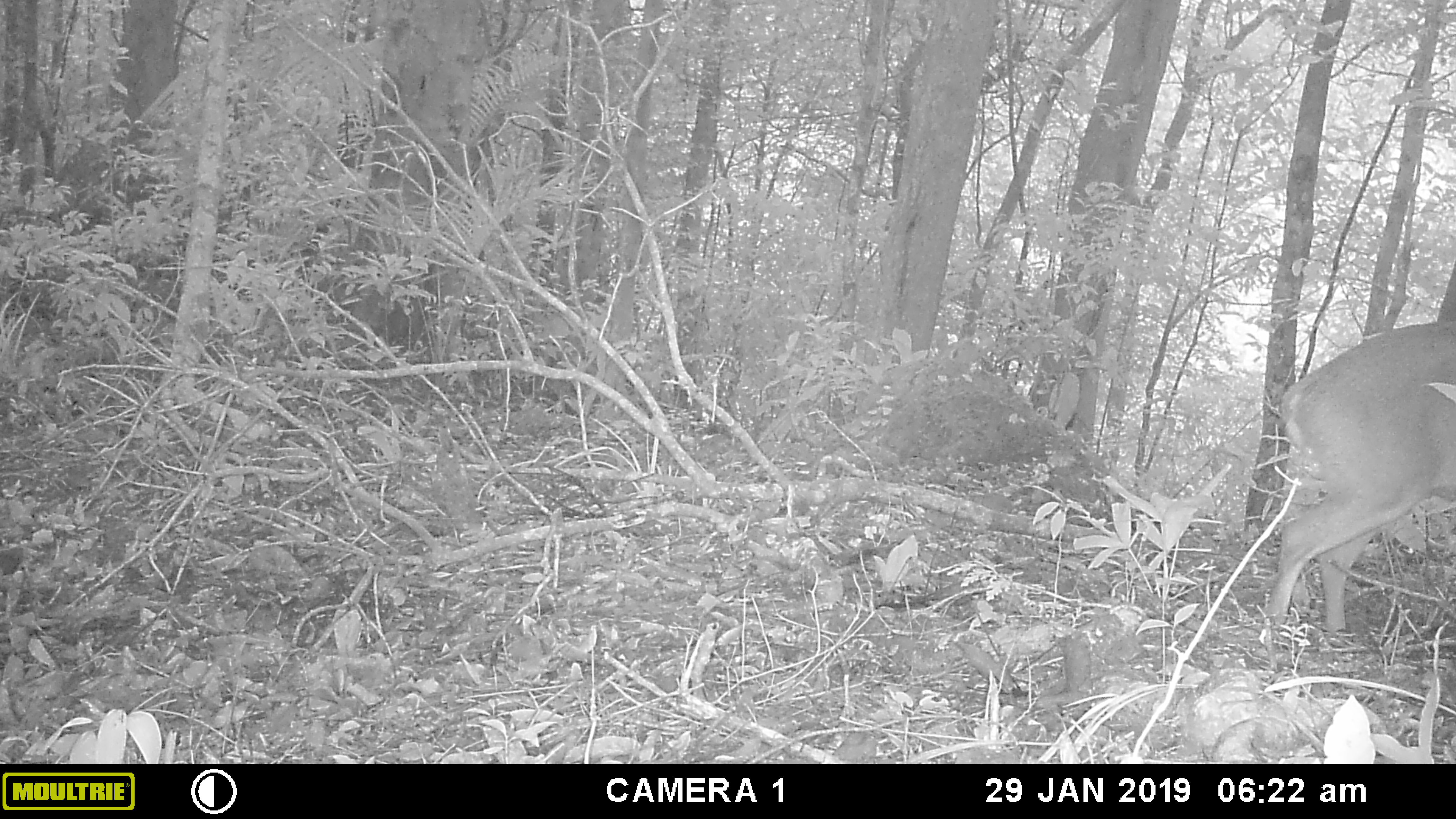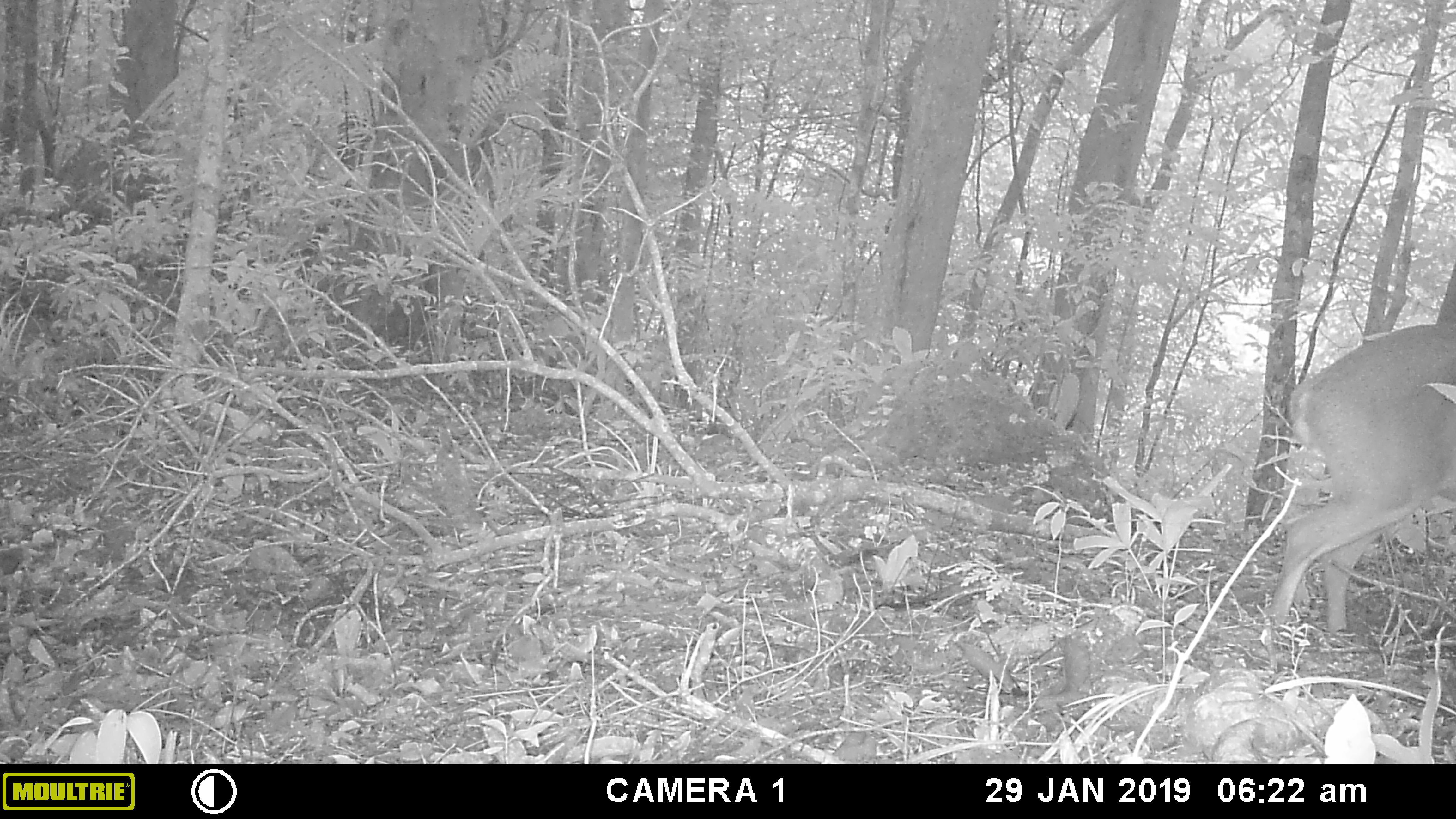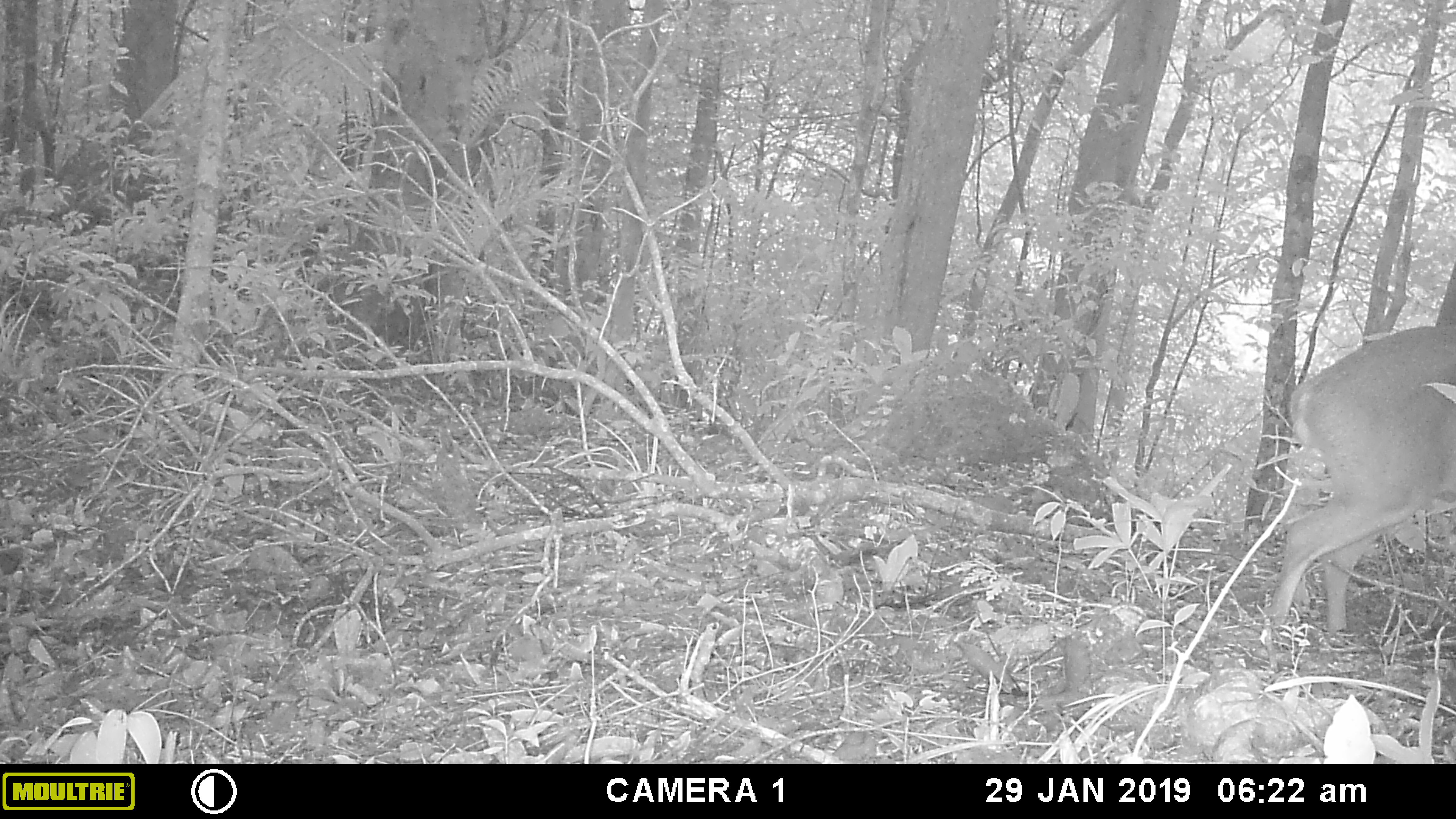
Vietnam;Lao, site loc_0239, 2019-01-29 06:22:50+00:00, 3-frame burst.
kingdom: Animalia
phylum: Chordata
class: Mammalia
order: Artiodactyla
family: Cervidae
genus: Muntiacus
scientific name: Muntiacus vuquangensis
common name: large-antlered muntjac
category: large antlered muntjac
Large antlered muntjac (large-antlered muntjac) (Muntiacus vuquangensis). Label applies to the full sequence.